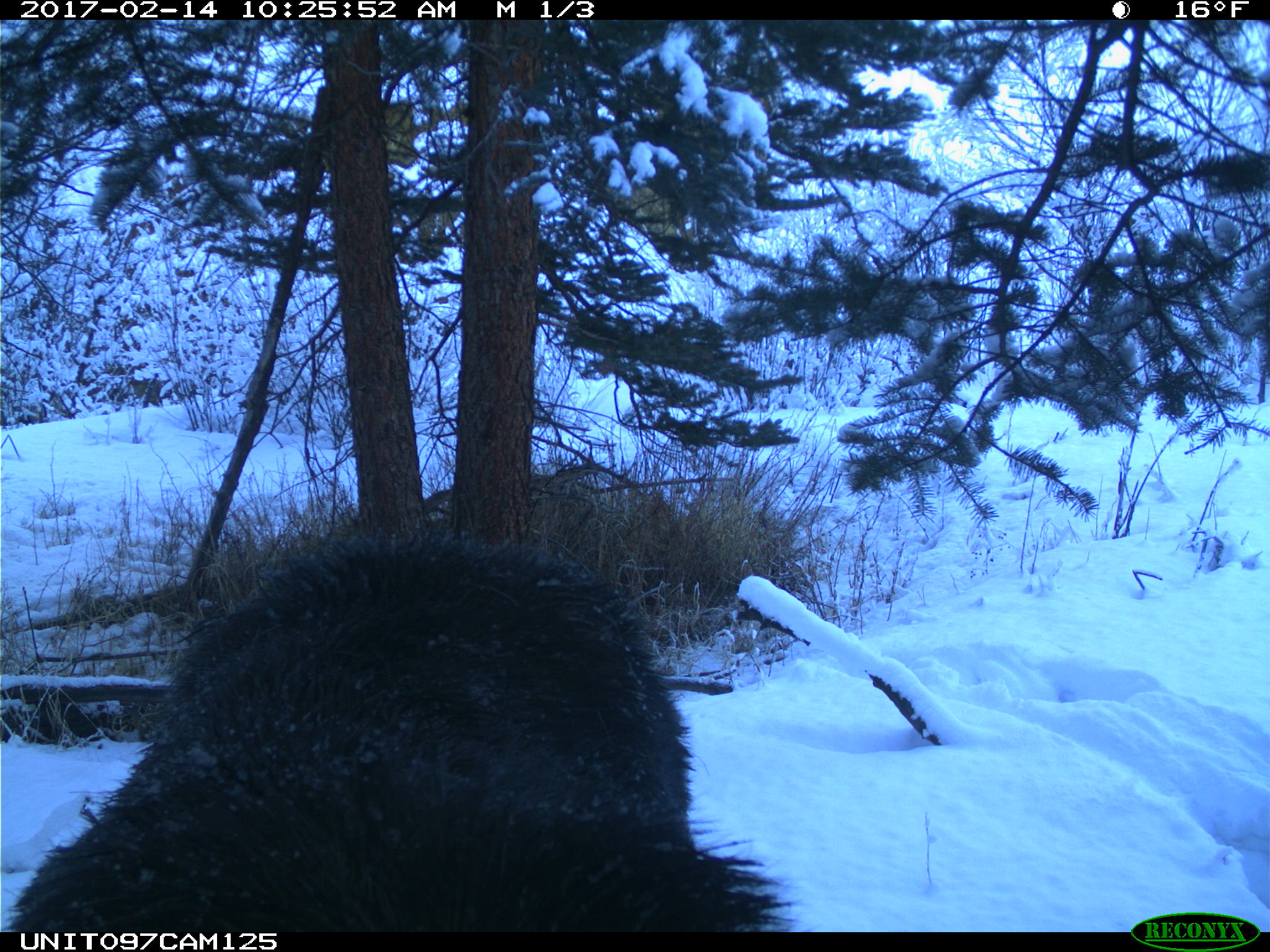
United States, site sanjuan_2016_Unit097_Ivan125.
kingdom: Animalia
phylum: Chordata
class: Mammalia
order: Artiodactyla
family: Cervidae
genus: Alces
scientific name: Alces alces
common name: moose